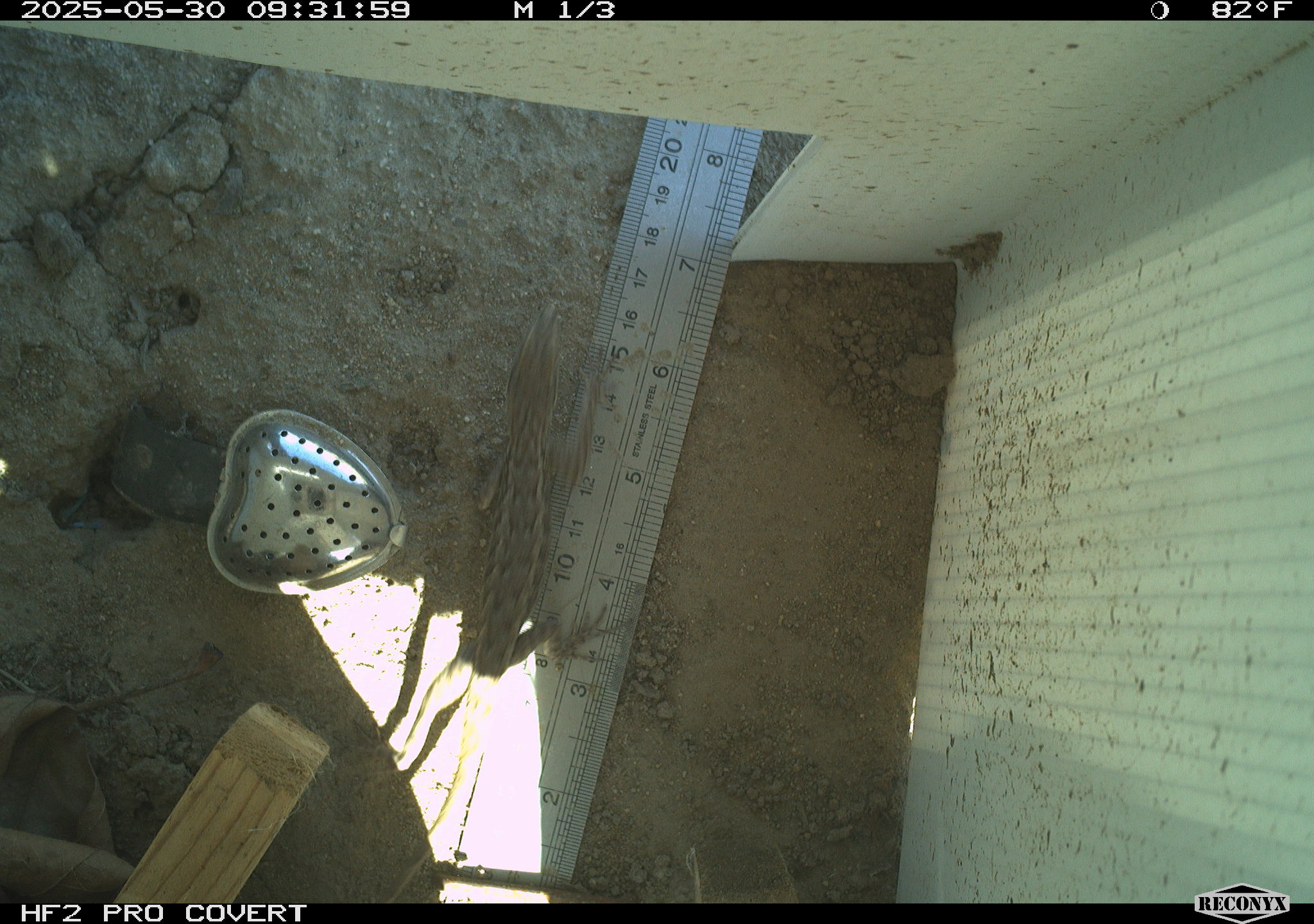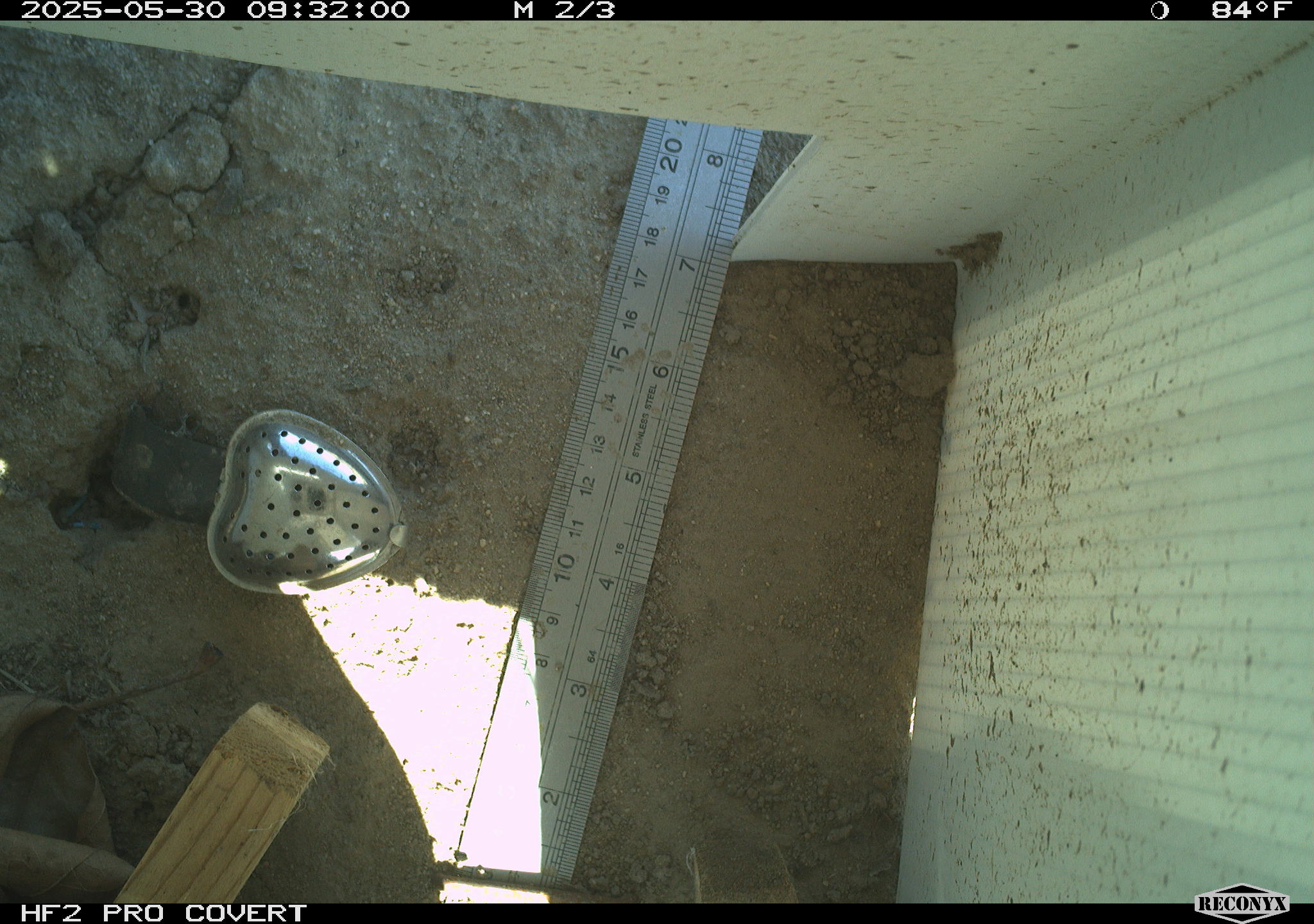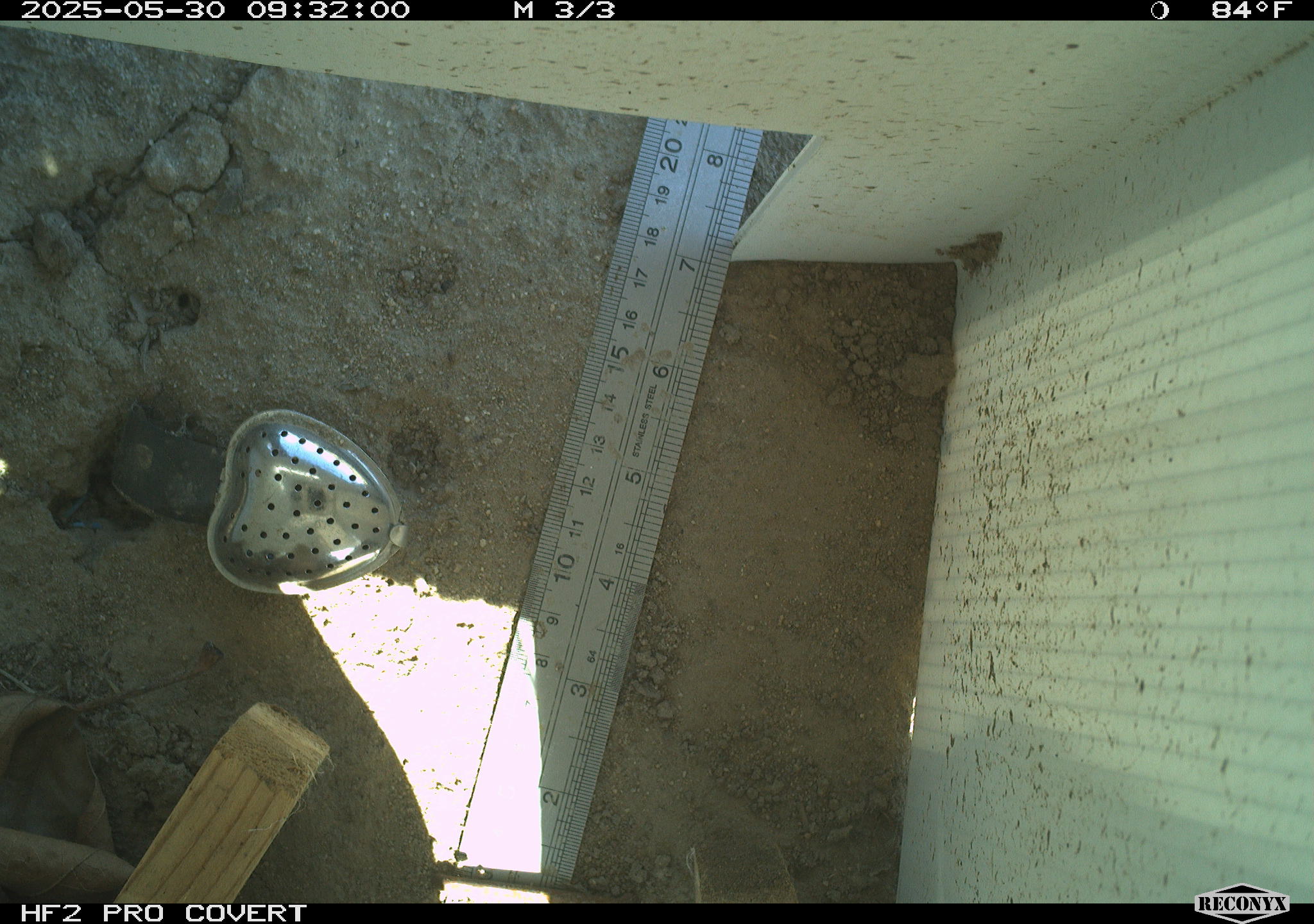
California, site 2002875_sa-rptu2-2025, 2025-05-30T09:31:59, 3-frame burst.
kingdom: Animalia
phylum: Chordata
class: Reptilia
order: Squamata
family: Phrynosomatidae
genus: Sceloporus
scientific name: Sceloporus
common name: spiny lizards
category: sceloporus species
Sceloporus species (spiny lizards) (Sceloporus).